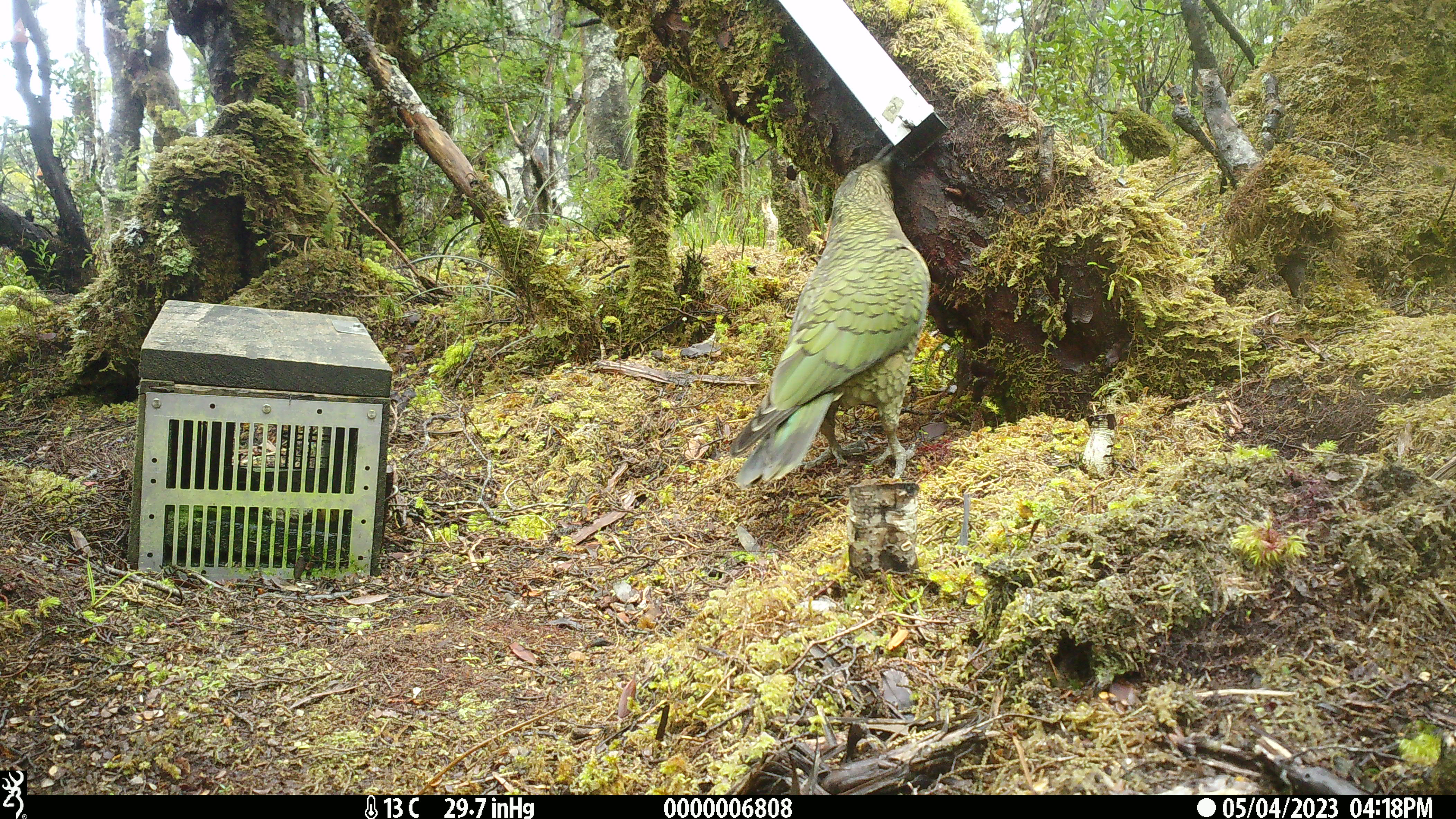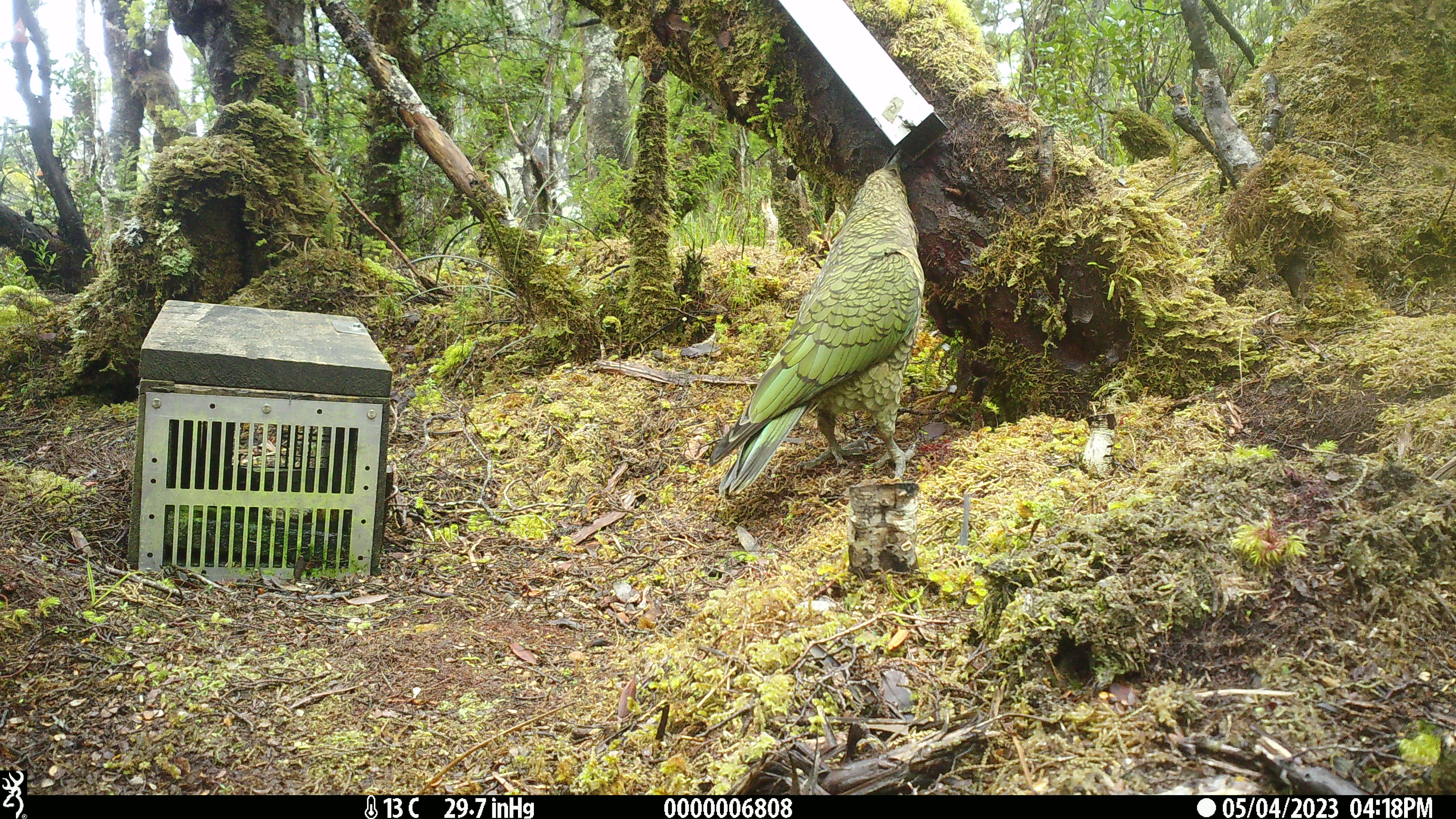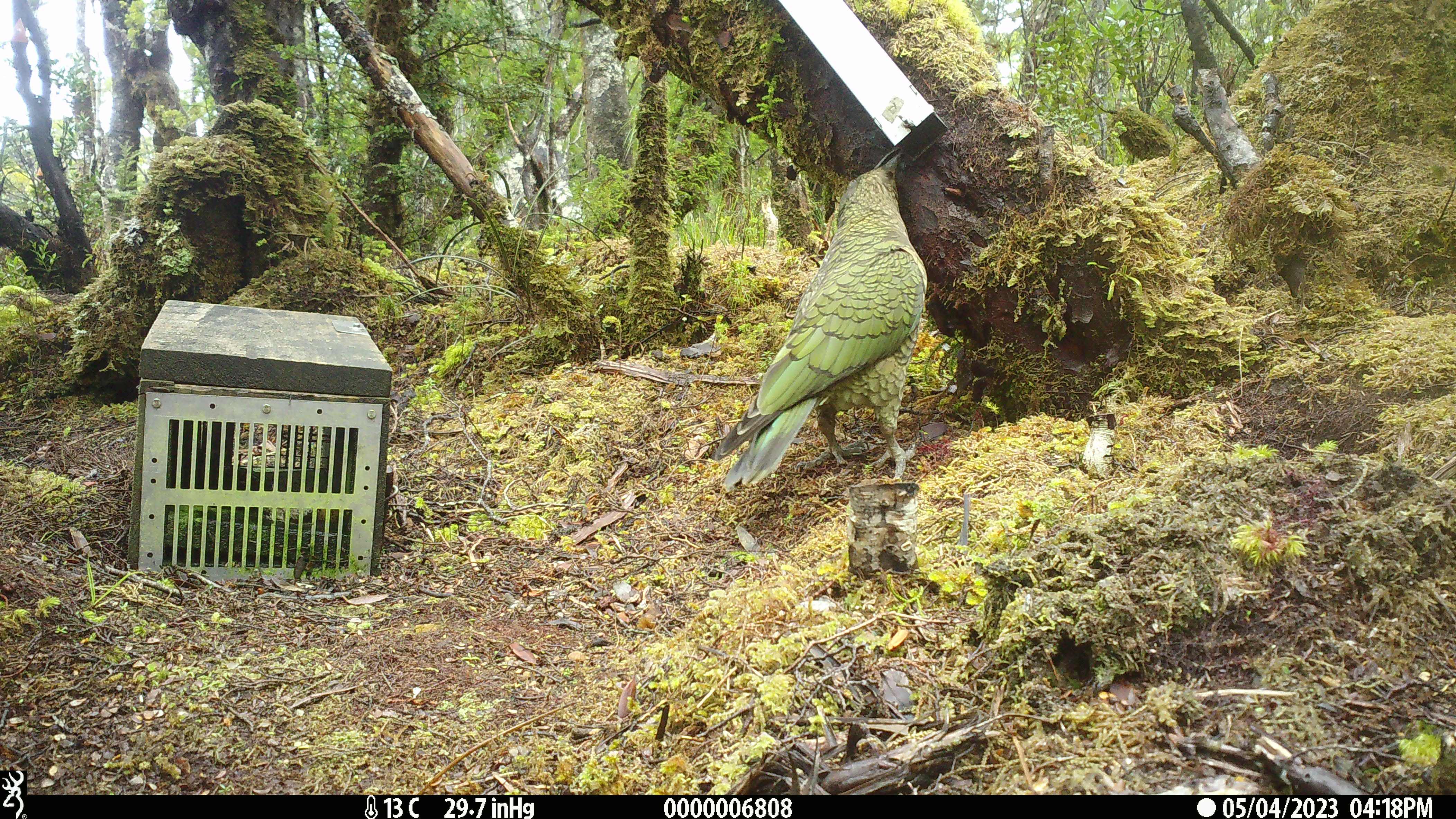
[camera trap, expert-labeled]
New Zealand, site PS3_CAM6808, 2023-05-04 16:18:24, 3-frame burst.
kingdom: Animalia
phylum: Chordata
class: Aves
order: Psittaciformes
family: Strigopidae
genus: Nestor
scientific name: Nestor notabilis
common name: kea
Kea (Nestor notabilis).